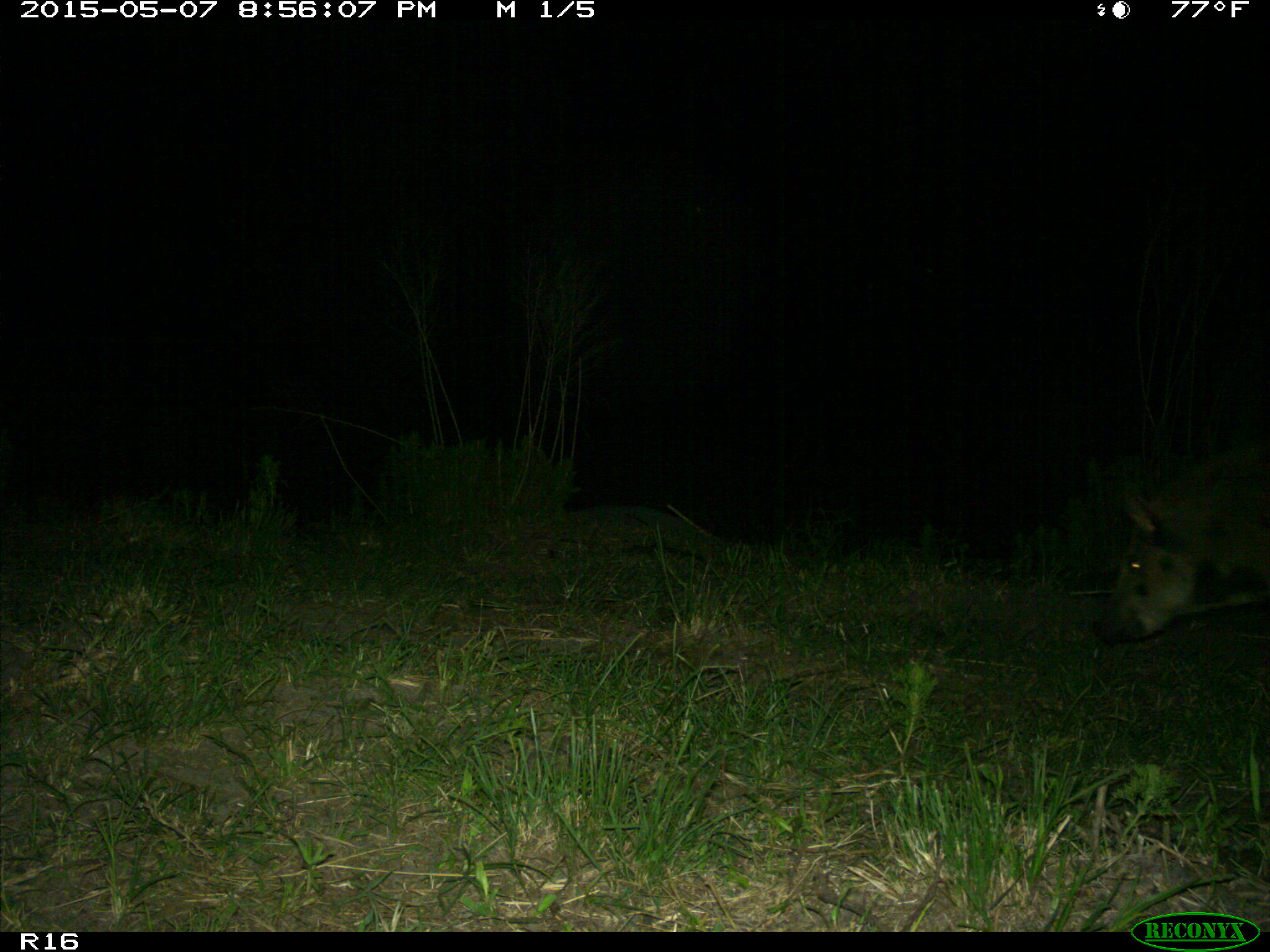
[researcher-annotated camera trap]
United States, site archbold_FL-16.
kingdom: Animalia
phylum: Chordata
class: Mammalia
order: Artiodactyla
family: Suidae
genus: Sus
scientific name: Sus scrofa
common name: wild boar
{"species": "Sus scrofa (wild boar)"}